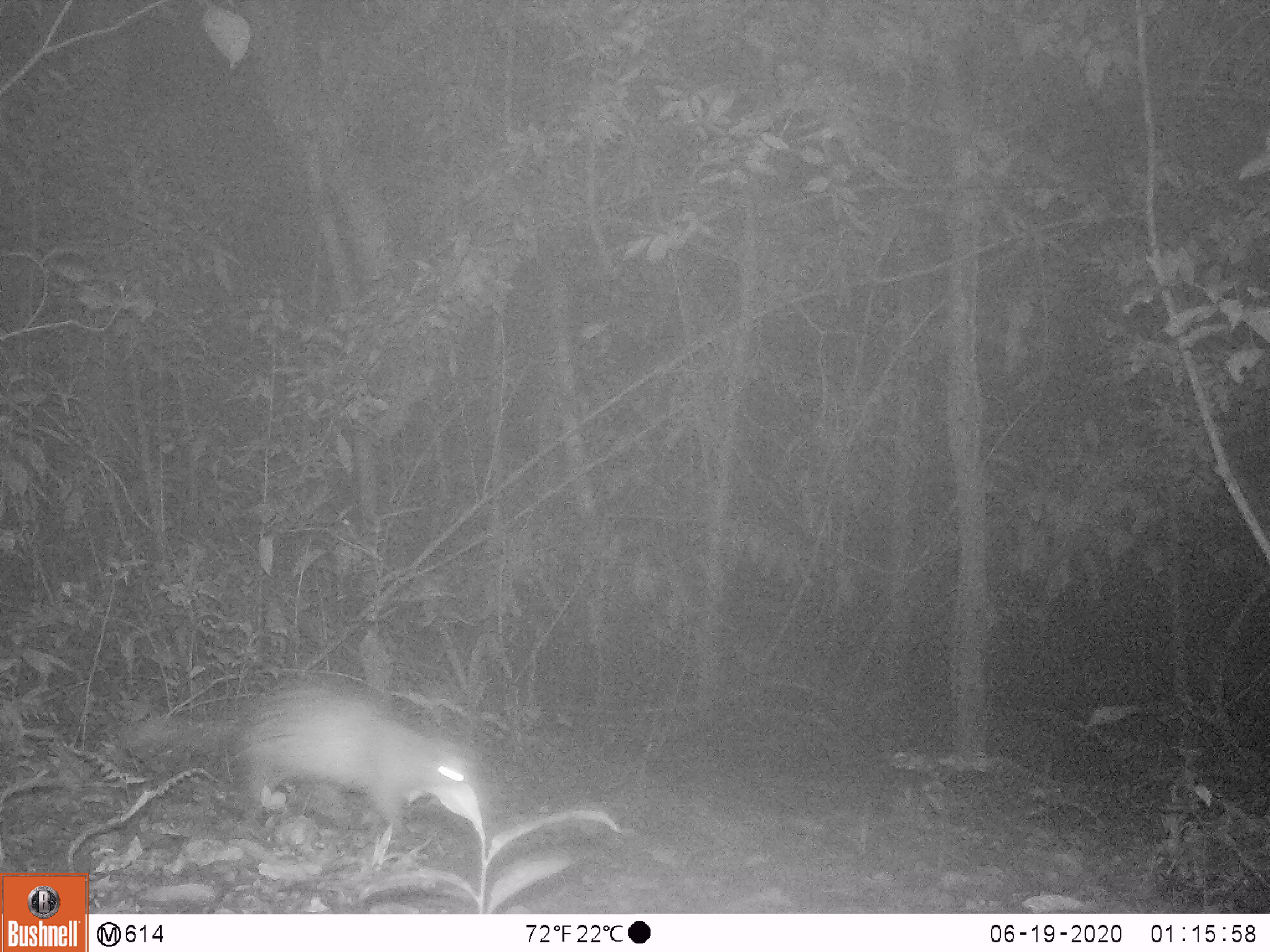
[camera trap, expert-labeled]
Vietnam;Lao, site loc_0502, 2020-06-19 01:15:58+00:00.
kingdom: Animalia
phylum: Chordata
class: Mammalia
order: Rodentia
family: Hystricidae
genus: Atherurus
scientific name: Atherurus macrourus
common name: asiatic brush-tailed porcupine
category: asiatic brush tailed porcupine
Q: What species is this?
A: Asiatic brush tailed porcupine (asiatic brush-tailed porcupine) (Atherurus macrourus).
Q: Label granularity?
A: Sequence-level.